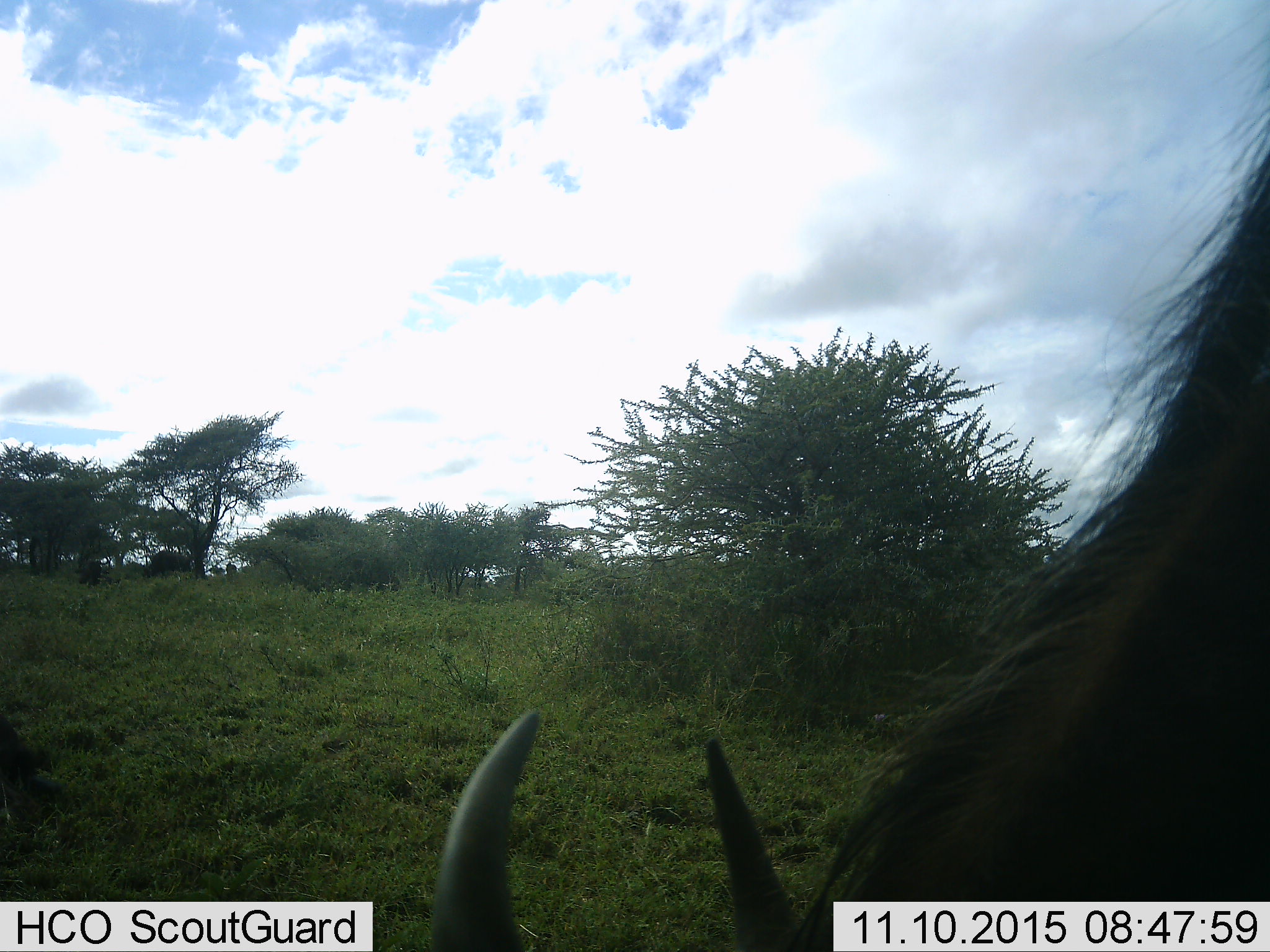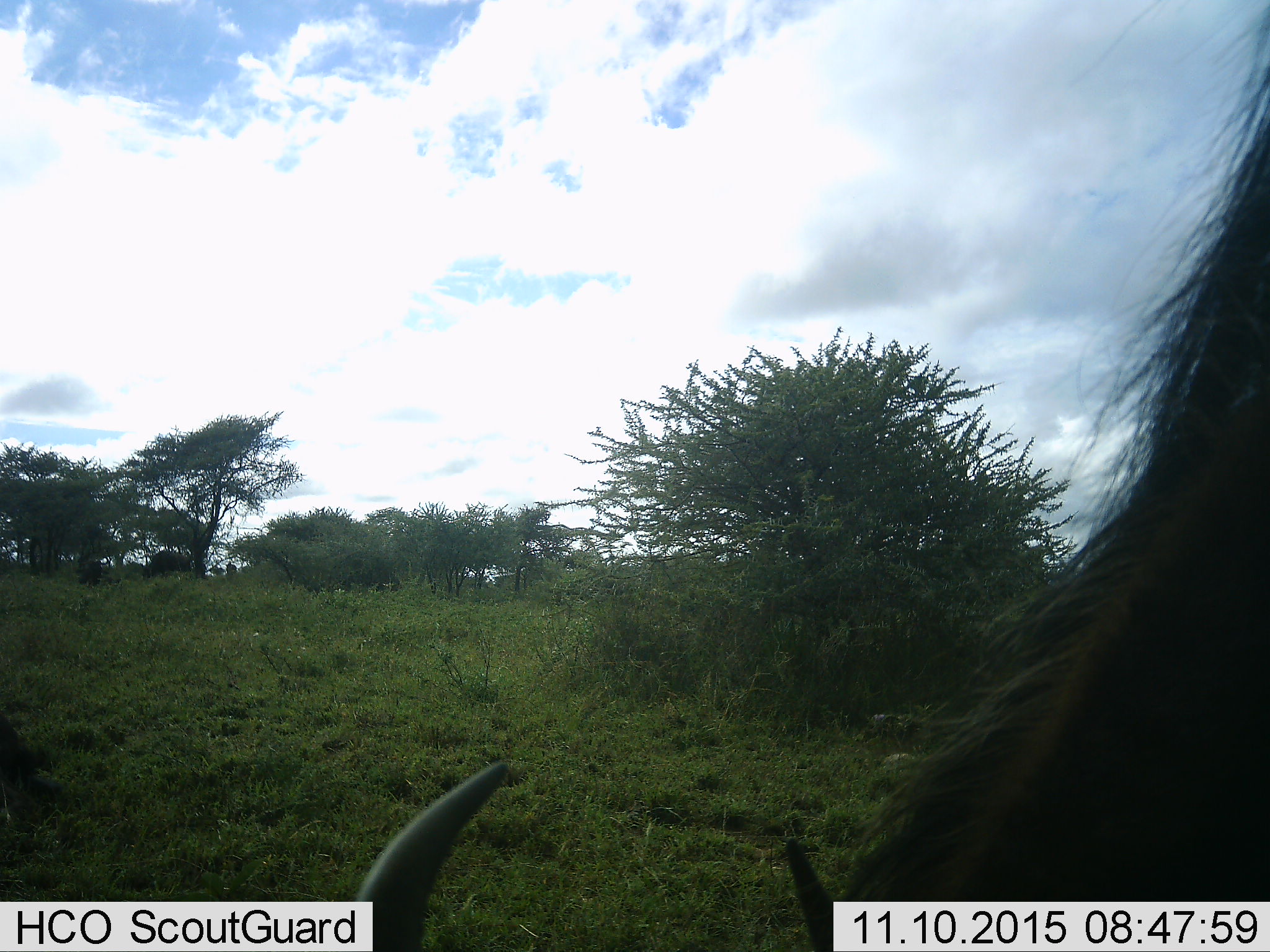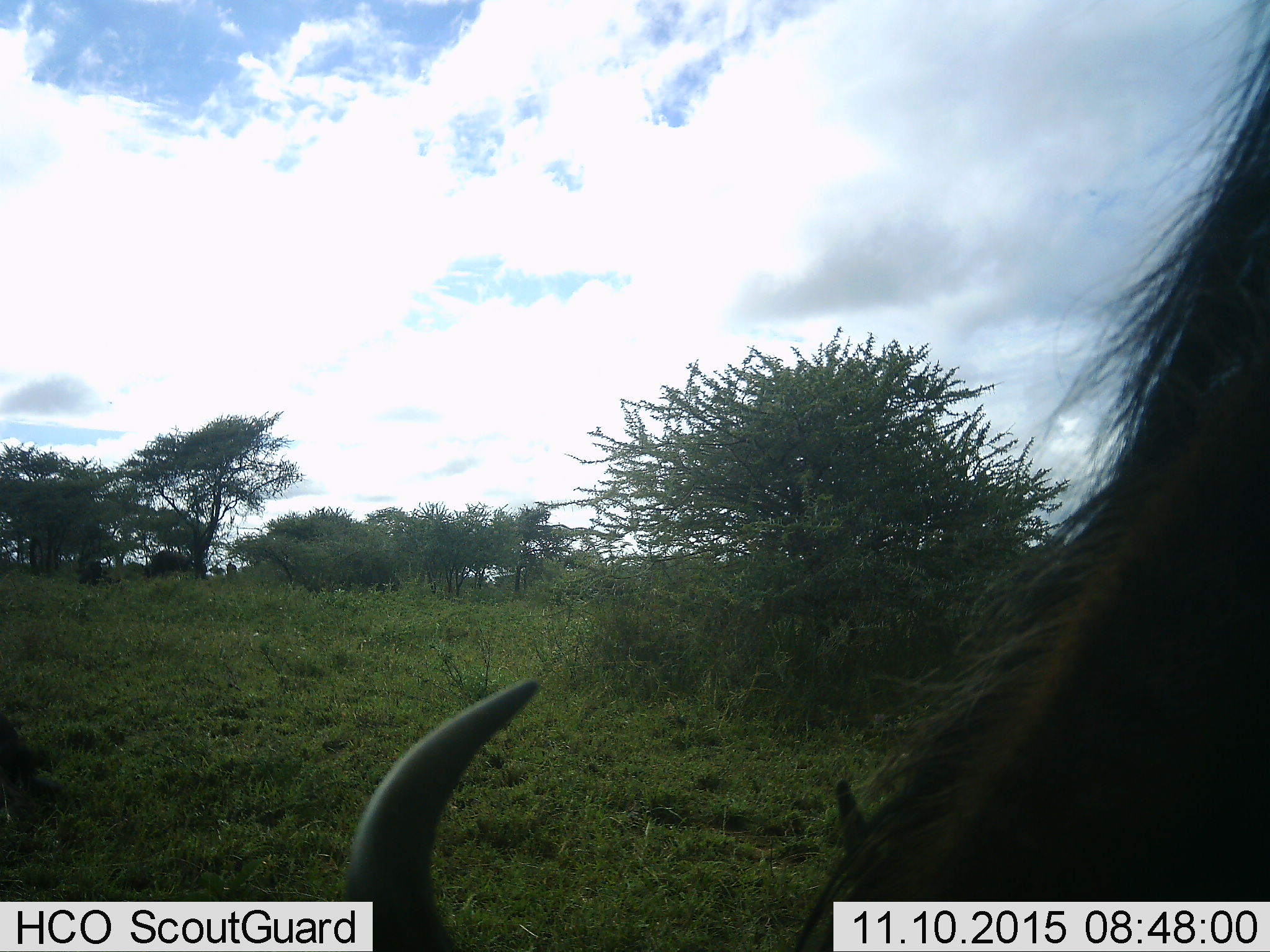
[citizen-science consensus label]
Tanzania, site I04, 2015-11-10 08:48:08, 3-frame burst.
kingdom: Animalia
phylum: Chordata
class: Mammalia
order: Artiodactyla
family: Bovidae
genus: Connochaetes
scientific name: Connochaetes taurinus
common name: blue wildebeest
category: wildebeest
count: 1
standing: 29%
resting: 14%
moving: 0%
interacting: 0%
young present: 0%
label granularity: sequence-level